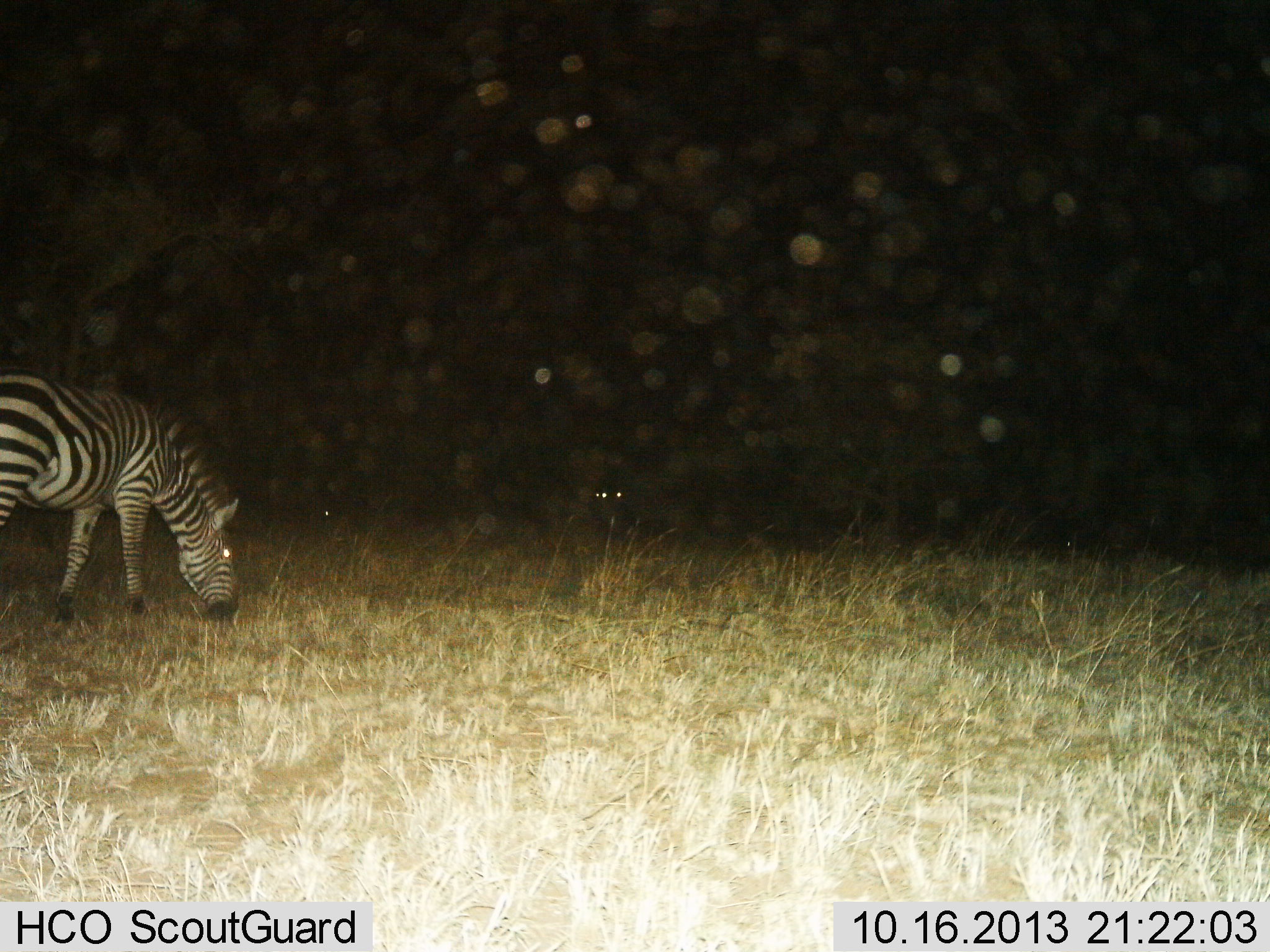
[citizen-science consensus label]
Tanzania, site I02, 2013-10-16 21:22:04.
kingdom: Animalia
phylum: Chordata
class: Mammalia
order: Perissodactyla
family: Equidae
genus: Equus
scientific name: Equus quagga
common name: plains zebra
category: zebra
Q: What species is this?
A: Zebra (plains zebra) (Equus quagga).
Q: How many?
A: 1.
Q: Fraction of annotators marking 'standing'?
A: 30%.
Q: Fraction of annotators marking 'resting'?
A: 0%.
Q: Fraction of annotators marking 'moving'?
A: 0%.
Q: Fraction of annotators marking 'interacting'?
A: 0%.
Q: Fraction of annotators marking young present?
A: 0%.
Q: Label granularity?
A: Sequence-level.